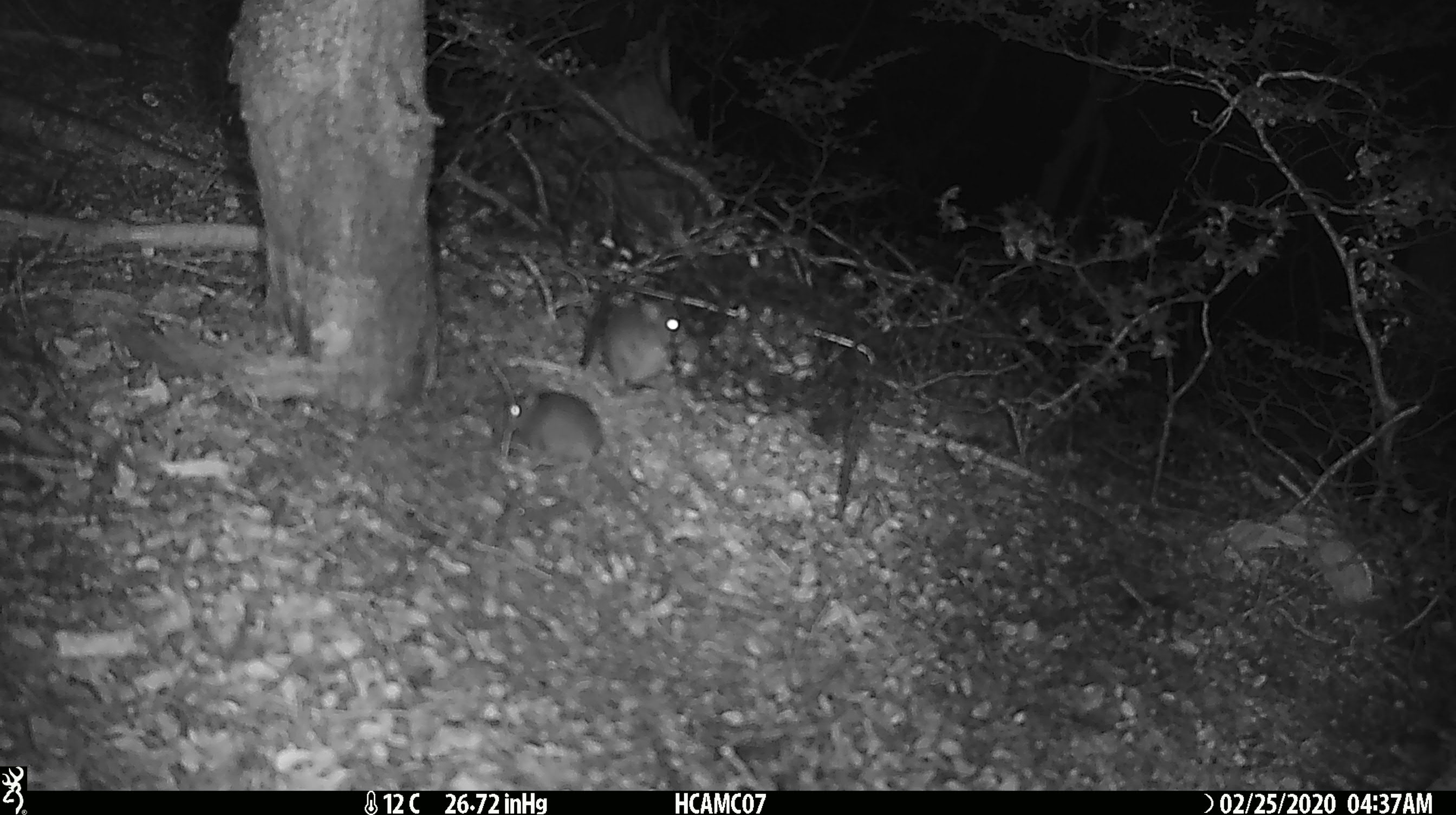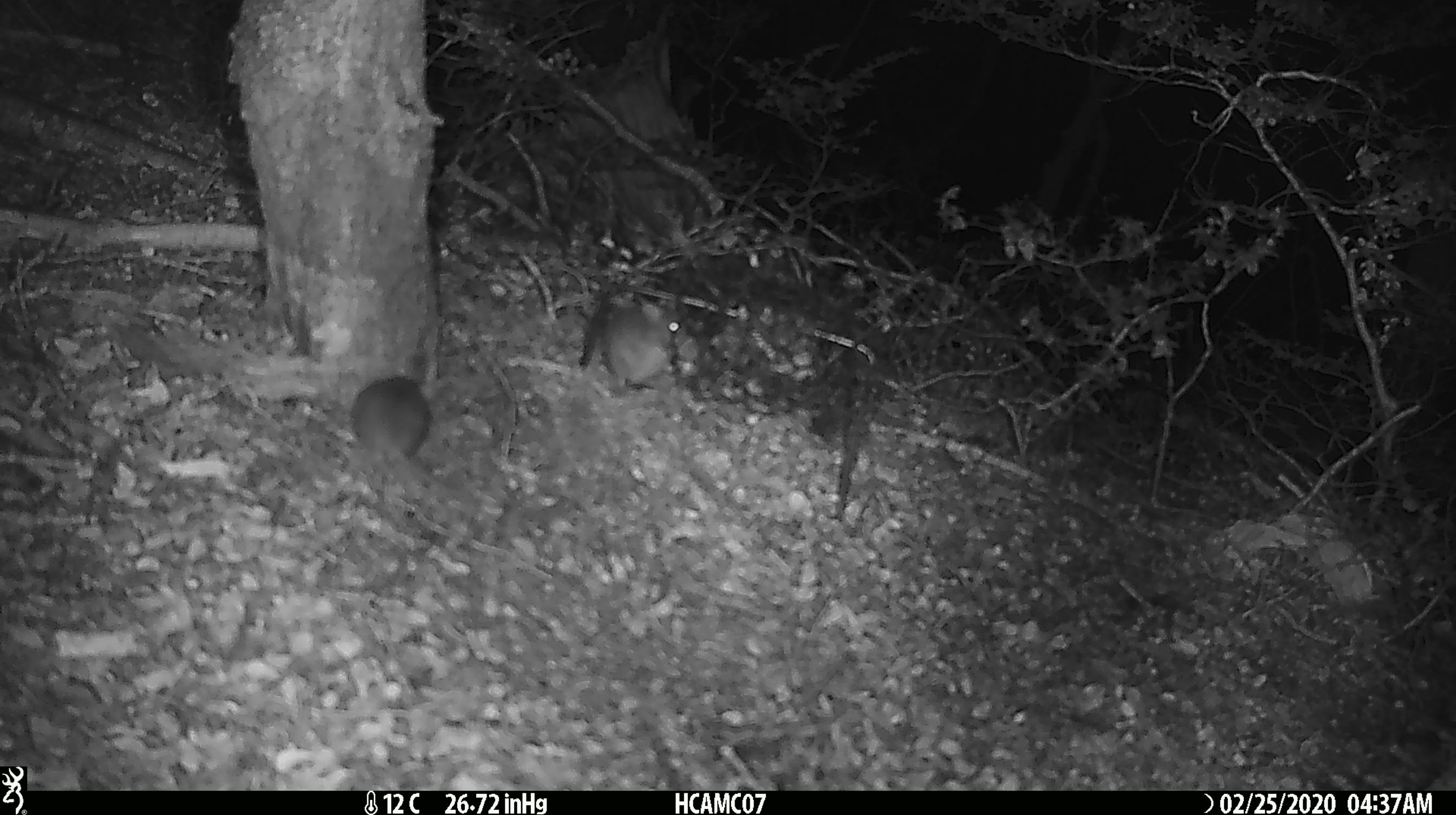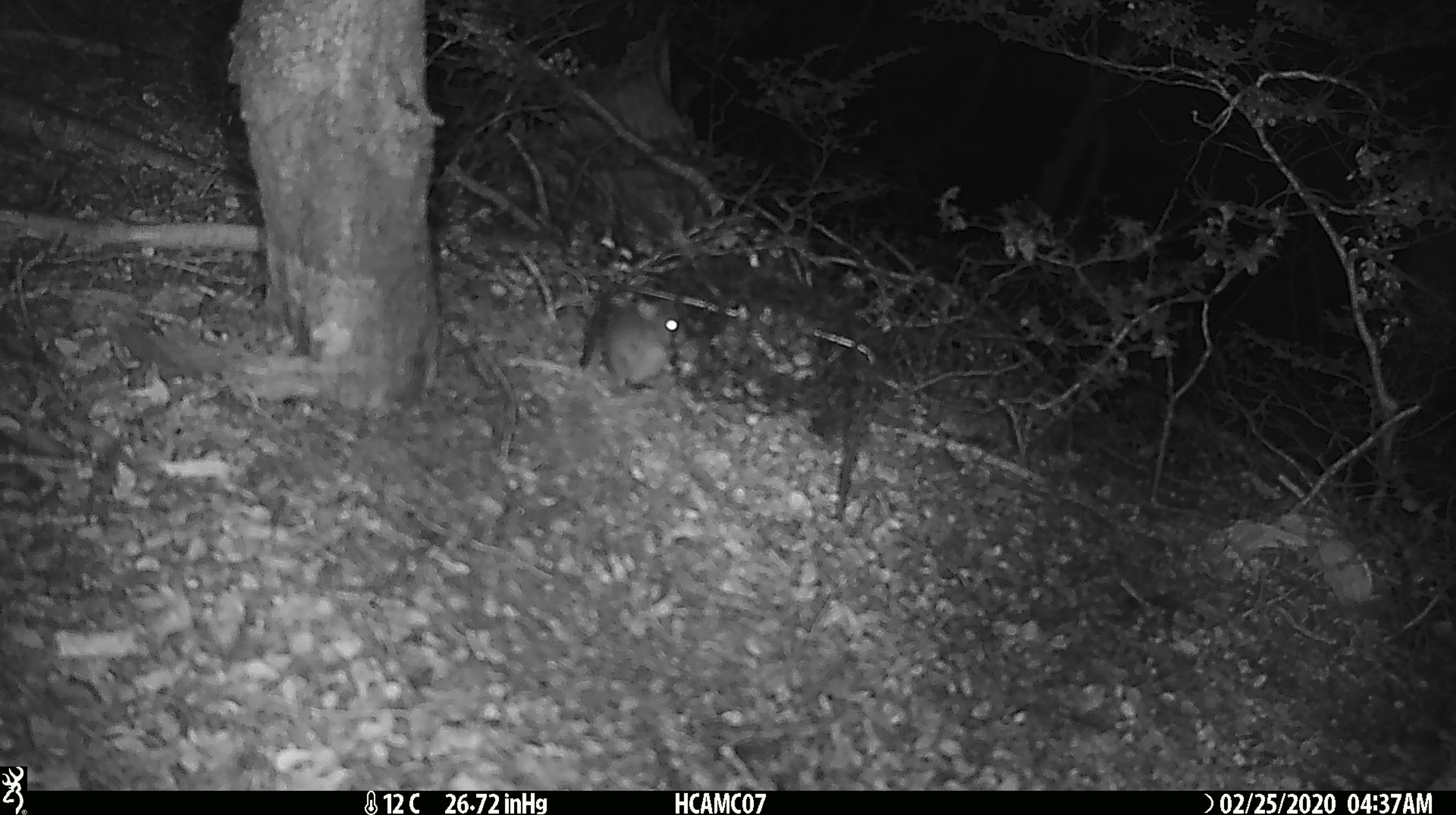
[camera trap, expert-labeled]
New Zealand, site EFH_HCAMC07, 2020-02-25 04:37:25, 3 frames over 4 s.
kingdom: Animalia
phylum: Chordata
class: Mammalia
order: Rodentia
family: Muridae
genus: Mus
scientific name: Mus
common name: mouse